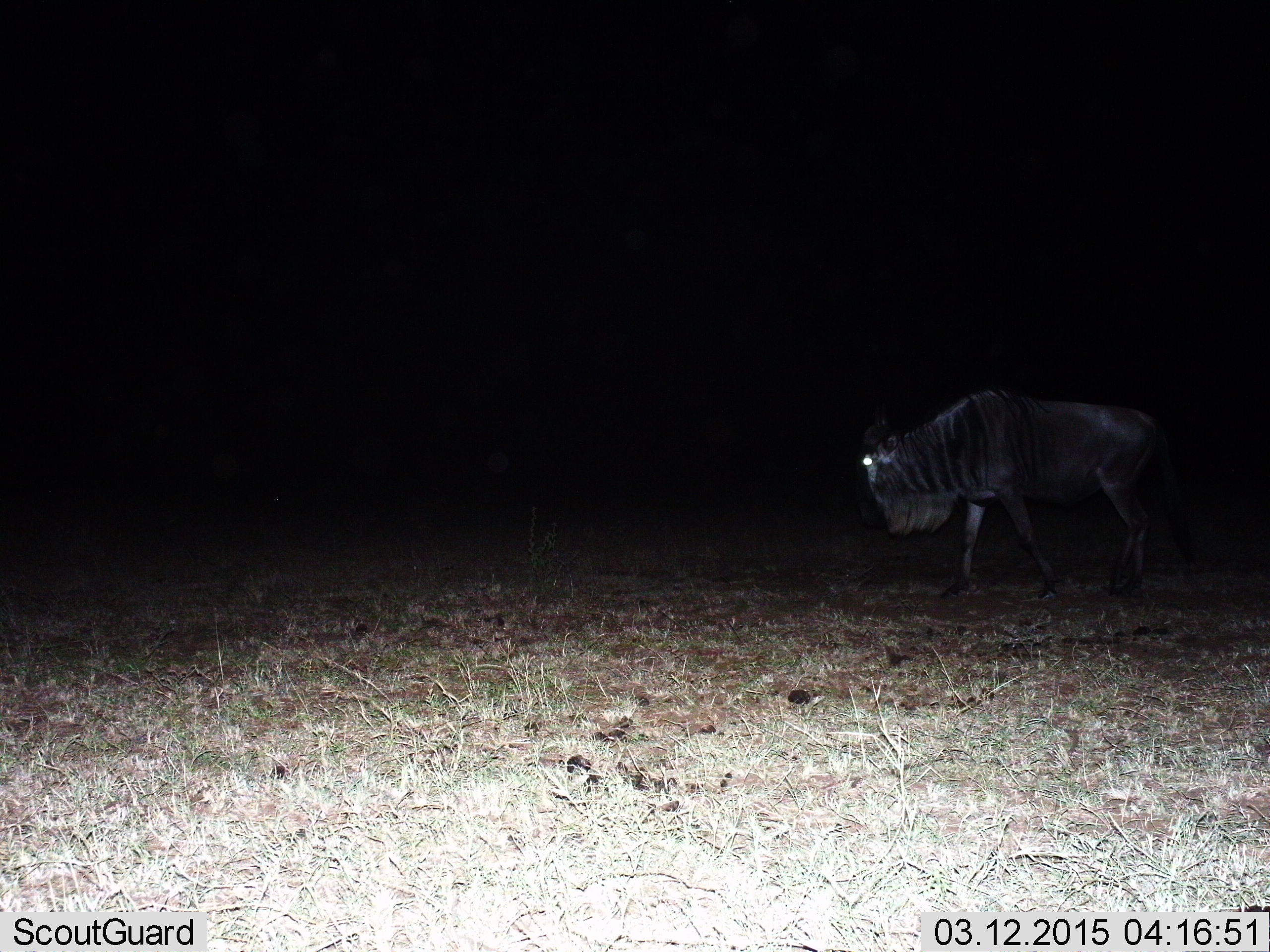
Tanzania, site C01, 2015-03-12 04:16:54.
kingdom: Animalia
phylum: Chordata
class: Mammalia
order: Artiodactyla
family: Bovidae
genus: Connochaetes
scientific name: Connochaetes taurinus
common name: blue wildebeest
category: wildebeest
Wildebeest (blue wildebeest) (Connochaetes taurinus), count 1. Behavior (volunteer vote fractions): standing 55%, resting 0%, moving 45%, interacting 0%. Young present (vote fraction): 0%. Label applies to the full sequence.